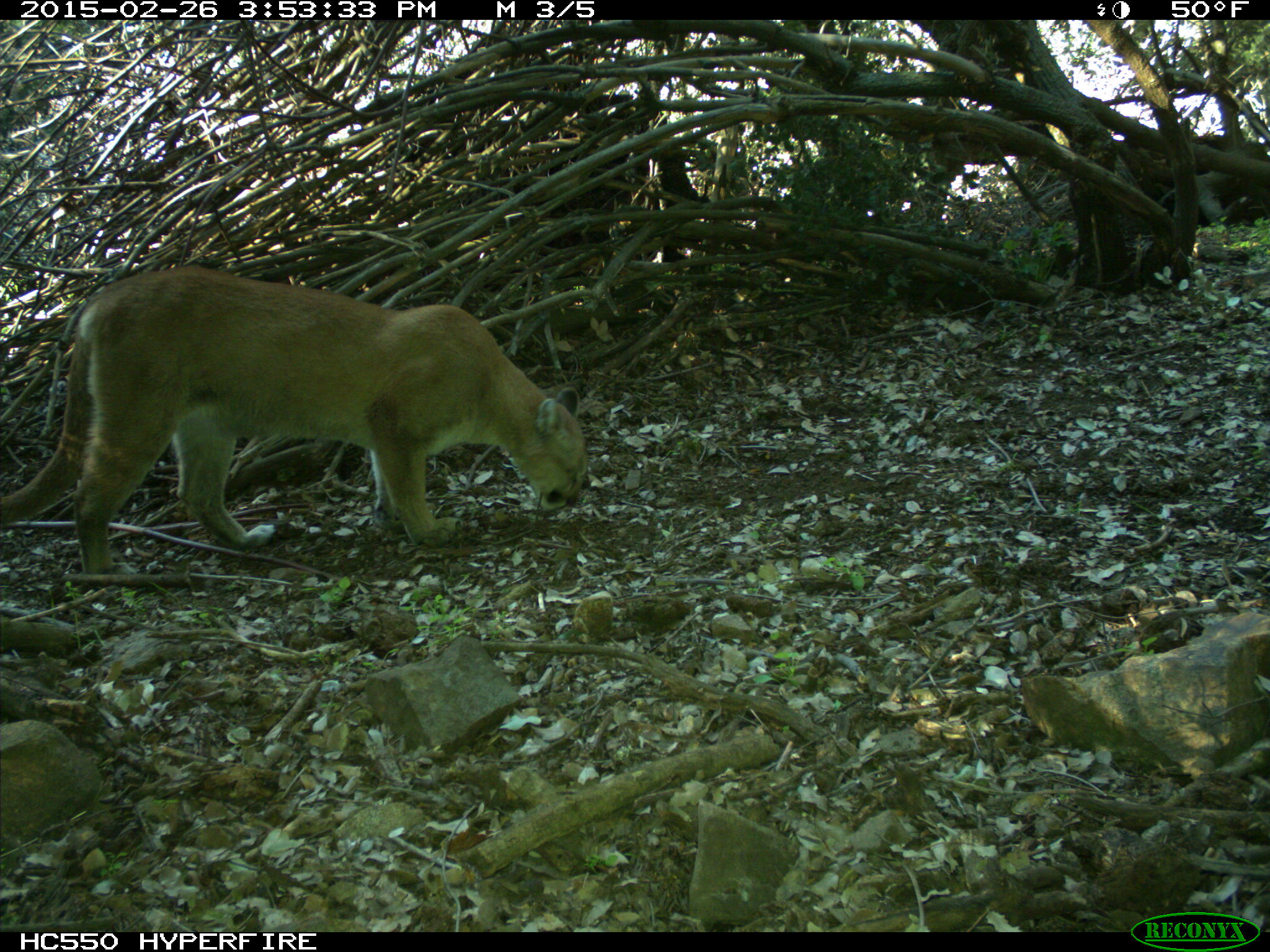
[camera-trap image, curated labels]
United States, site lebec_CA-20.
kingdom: Animalia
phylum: Chordata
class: Mammalia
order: Carnivora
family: Felidae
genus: Puma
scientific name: Puma concolor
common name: mountain lion